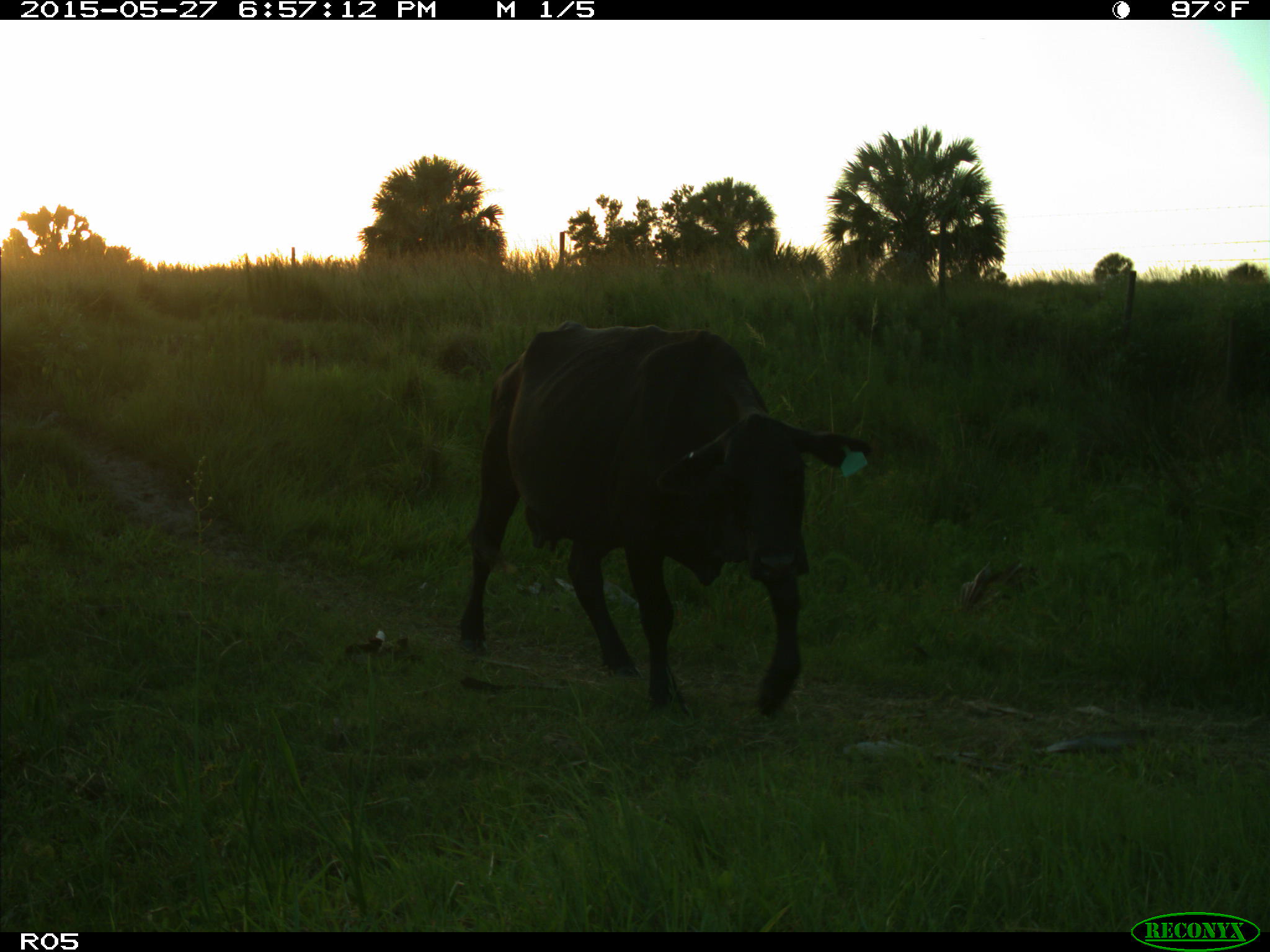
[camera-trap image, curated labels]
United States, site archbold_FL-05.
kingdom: Animalia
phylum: Chordata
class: Mammalia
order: Artiodactyla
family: Bovidae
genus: Bos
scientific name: Bos taurus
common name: domestic cow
Bos taurus (domestic cow).